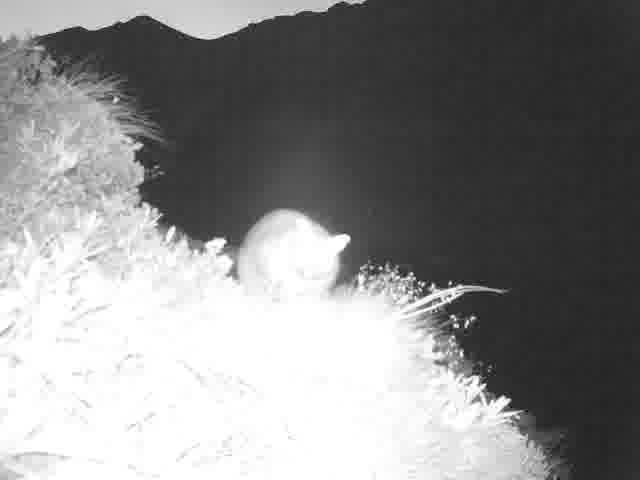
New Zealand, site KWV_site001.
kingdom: Animalia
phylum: Chordata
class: Mammalia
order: Diprotodontia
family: Phalangeridae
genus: Trichosurus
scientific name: Trichosurus vulpecula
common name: common brushtail possum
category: possum